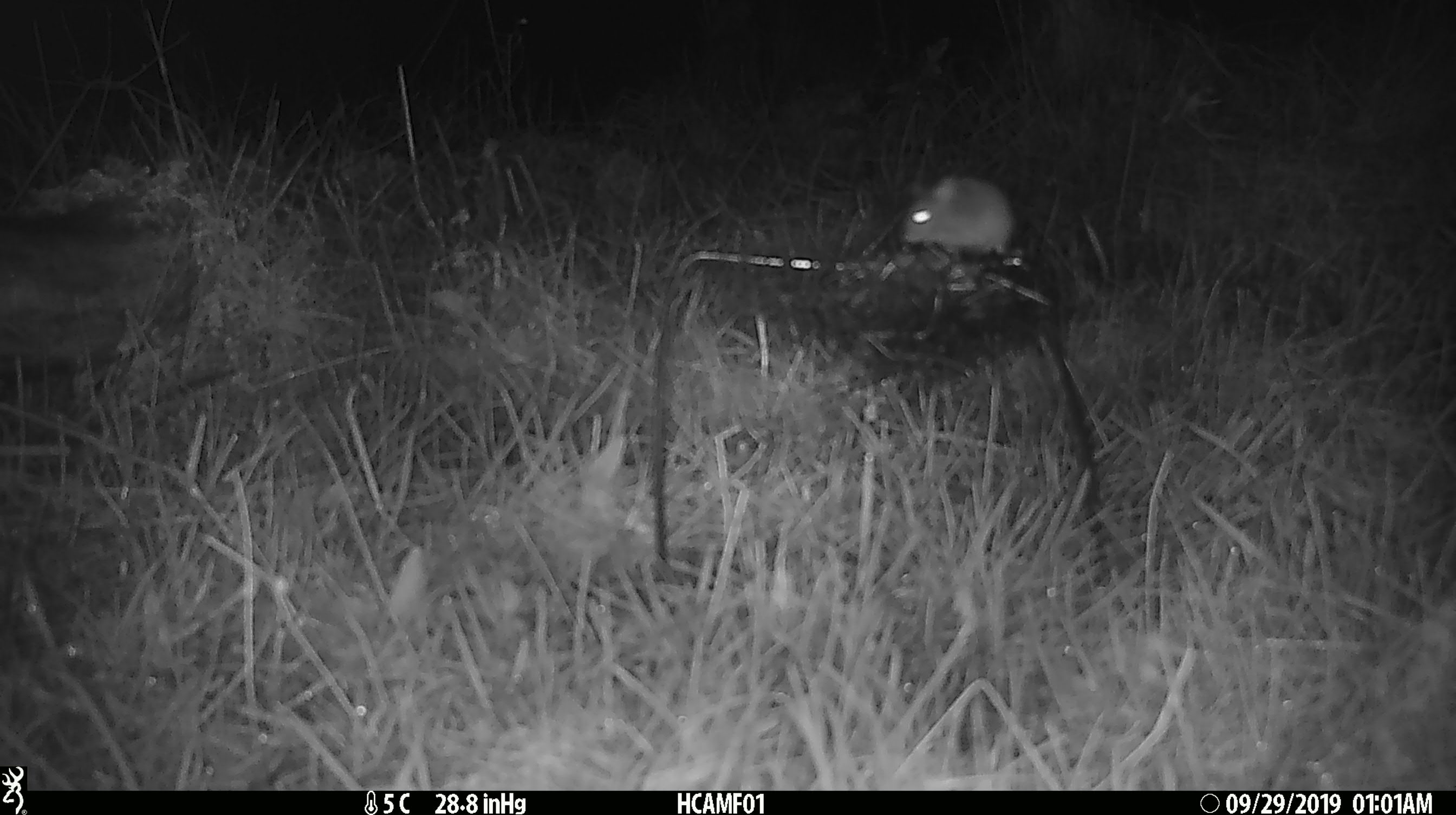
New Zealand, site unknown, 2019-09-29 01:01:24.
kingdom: Animalia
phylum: Chordata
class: Mammalia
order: Rodentia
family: Muridae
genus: Mus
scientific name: Mus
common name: mouse